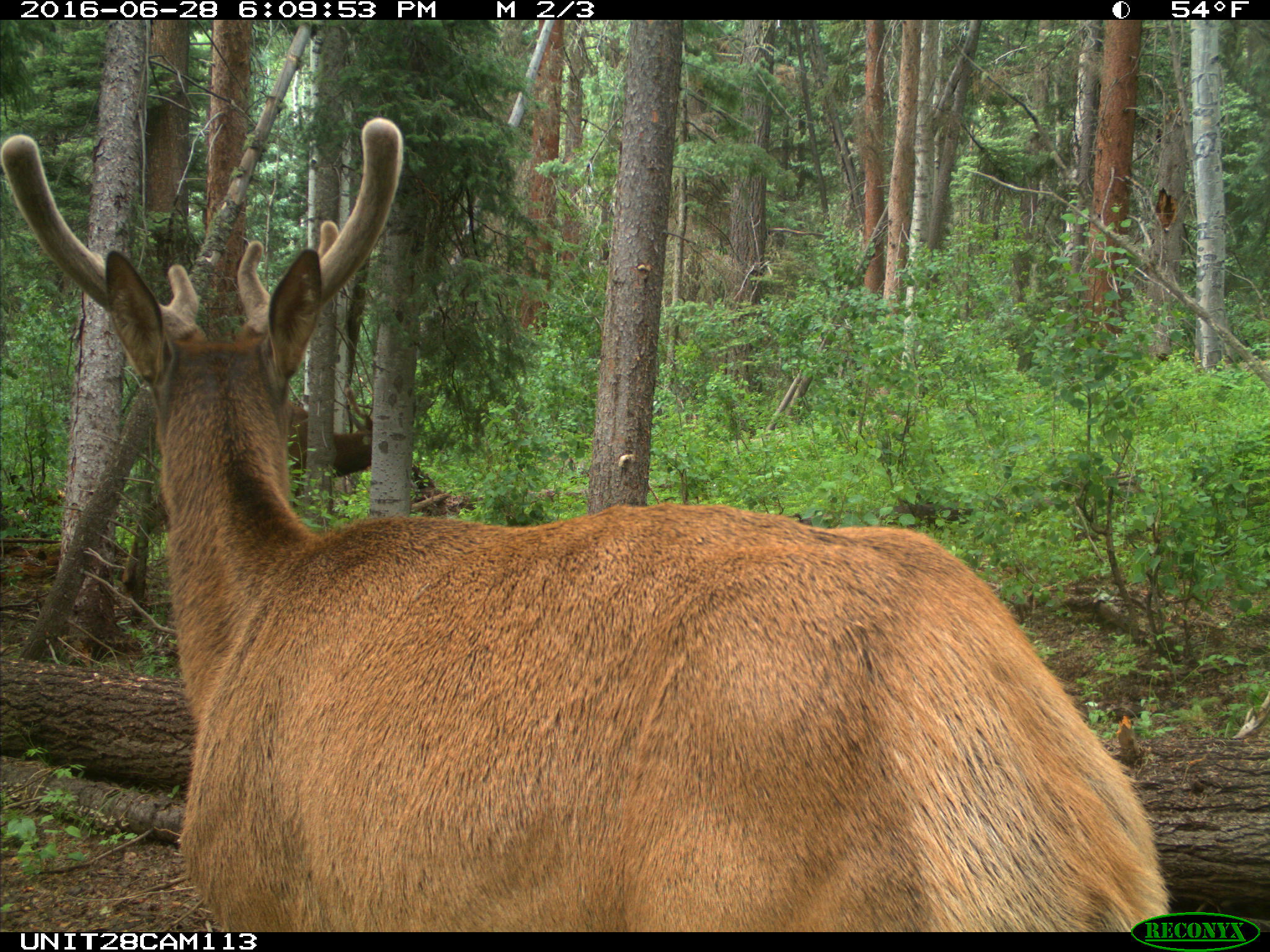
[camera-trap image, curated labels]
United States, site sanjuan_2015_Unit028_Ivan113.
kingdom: Animalia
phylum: Chordata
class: Mammalia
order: Artiodactyla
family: Cervidae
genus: Cervus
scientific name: Cervus elaphus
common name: red deer